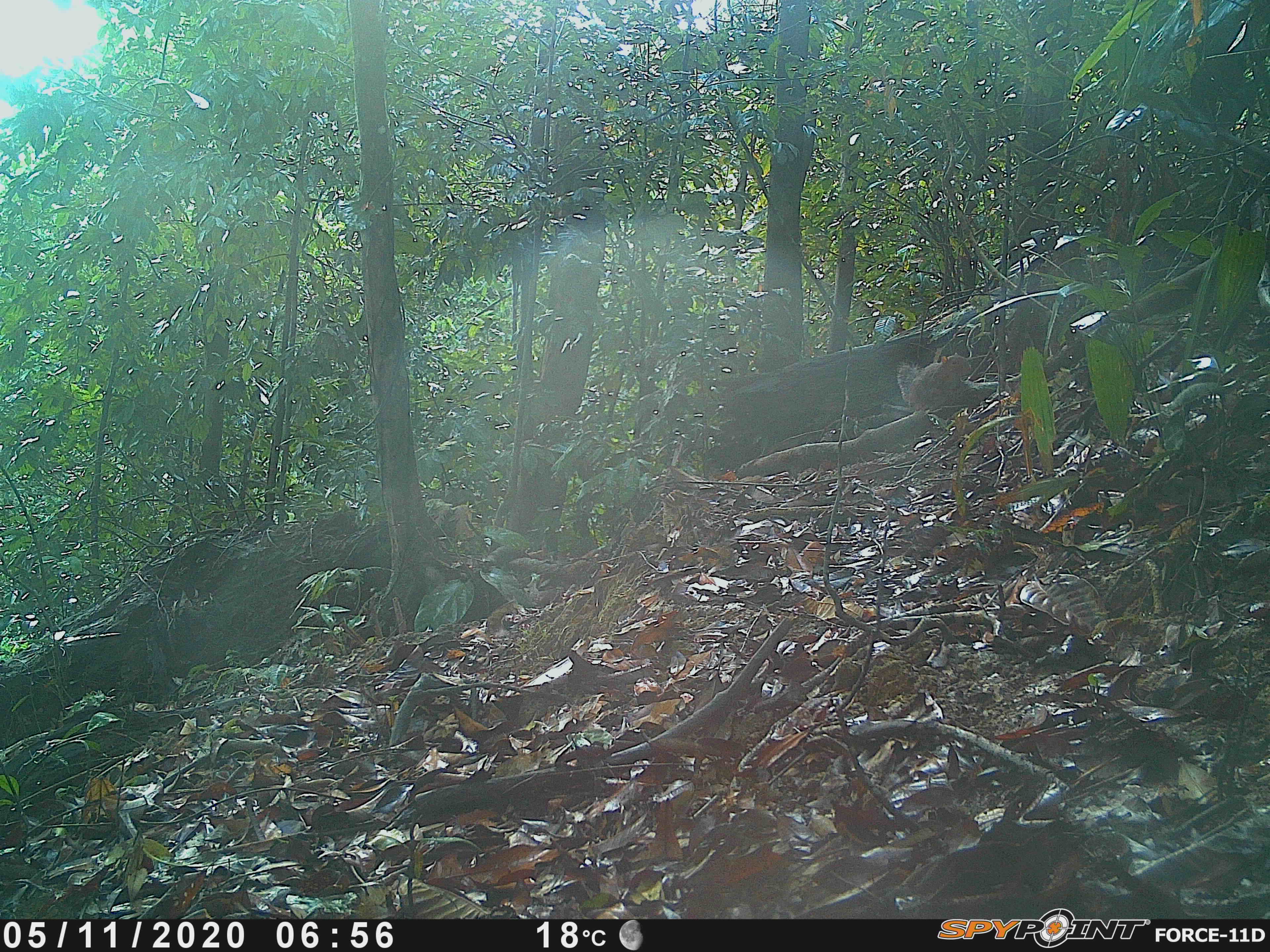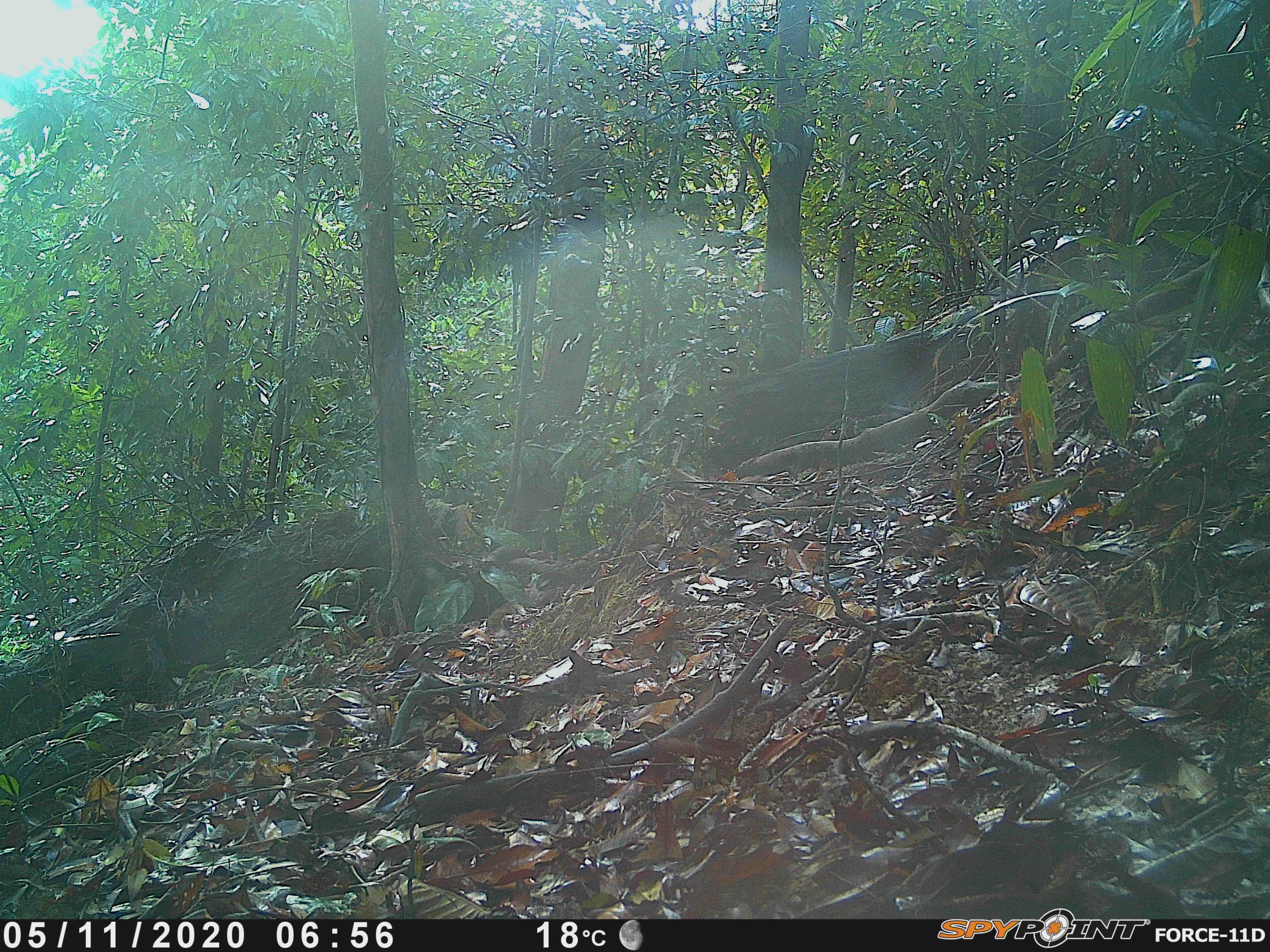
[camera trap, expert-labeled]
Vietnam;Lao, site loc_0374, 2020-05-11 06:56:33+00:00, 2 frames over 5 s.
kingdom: Animalia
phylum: Chordata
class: Mammalia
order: Rodentia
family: Sciuridae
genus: Dremomys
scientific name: Dremomys rufigenis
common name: red-cheeked squirrel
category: red cheeked squirrel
Red cheeked squirrel (red-cheeked squirrel) (Dremomys rufigenis). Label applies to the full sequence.